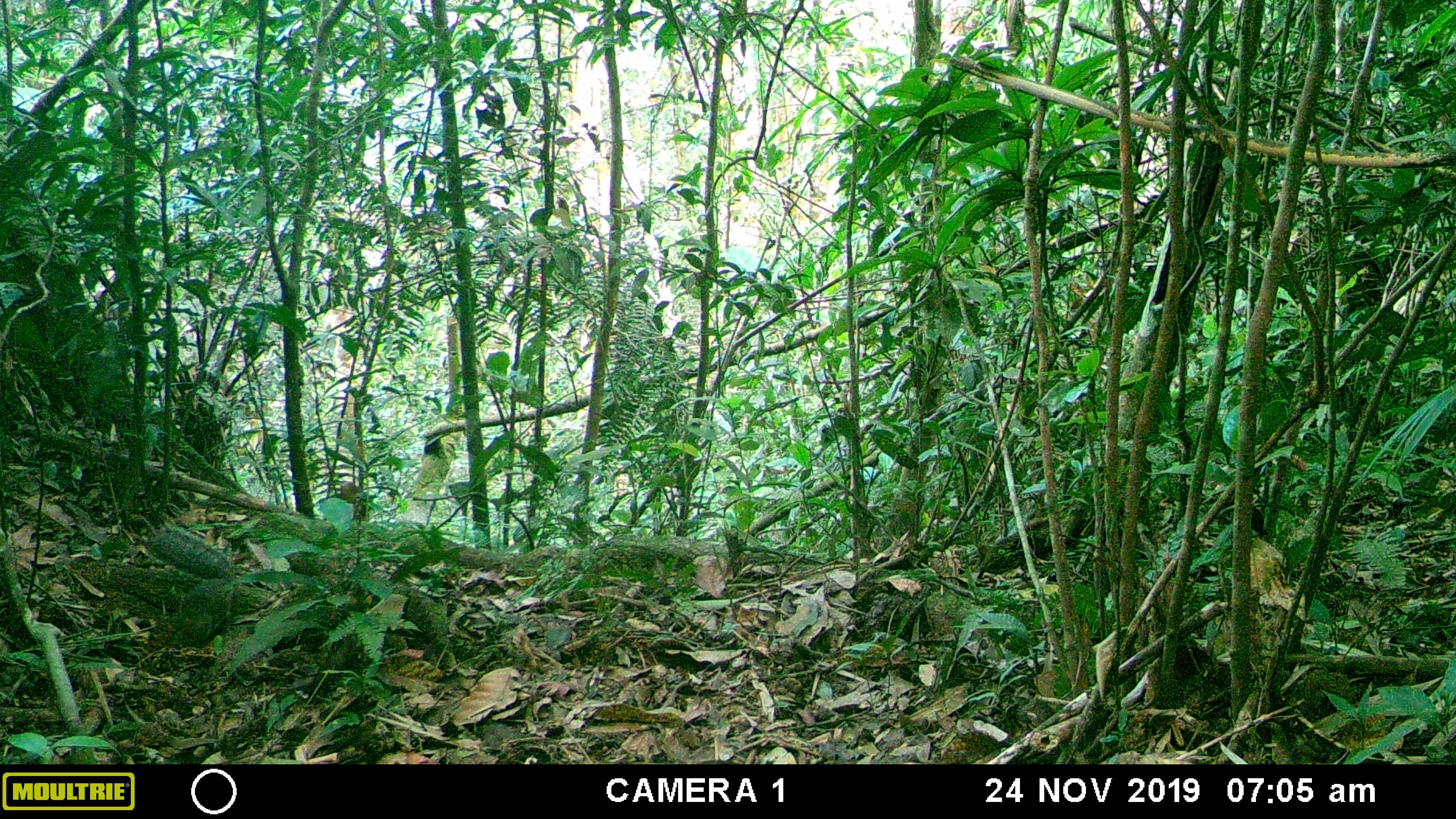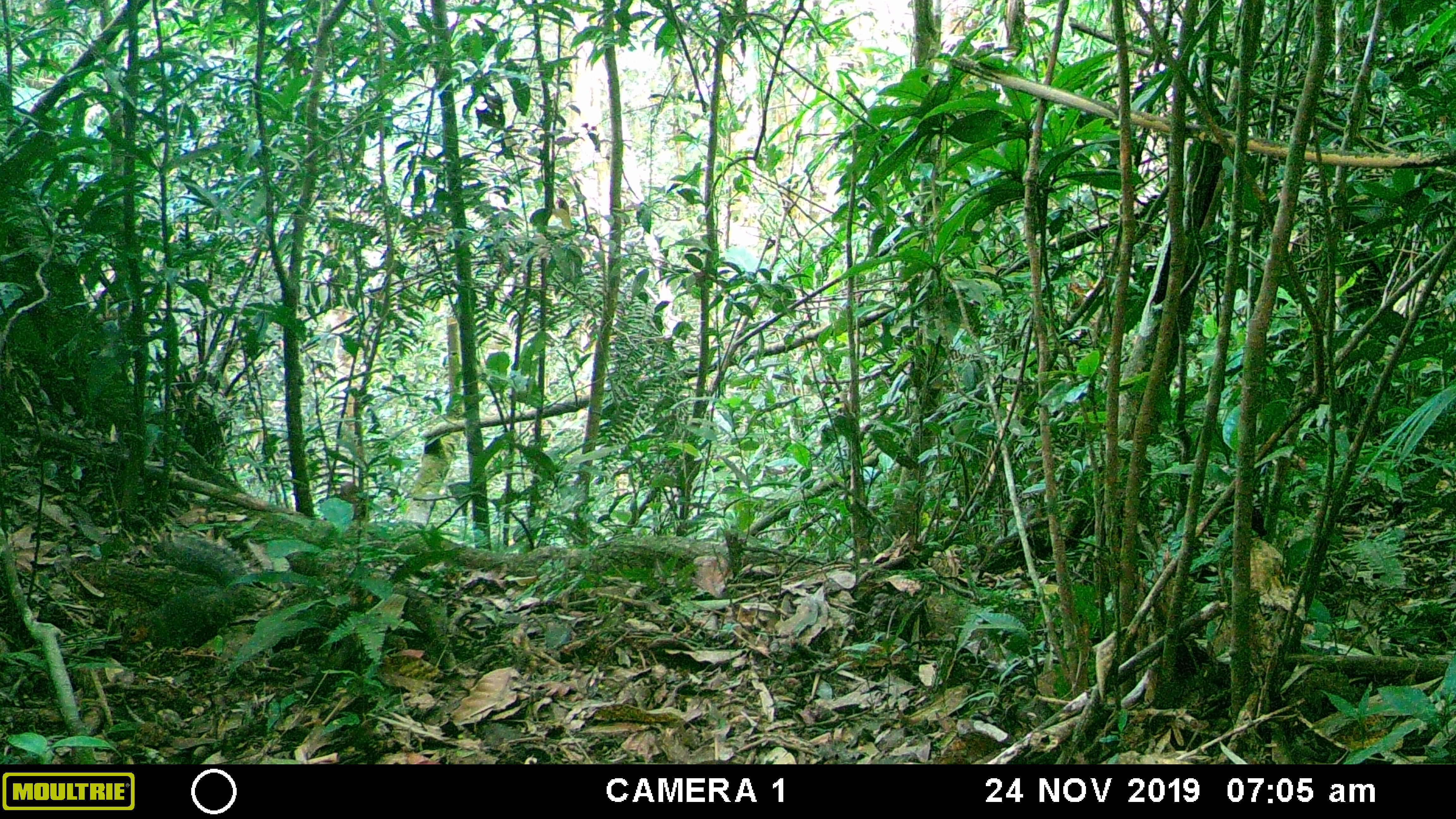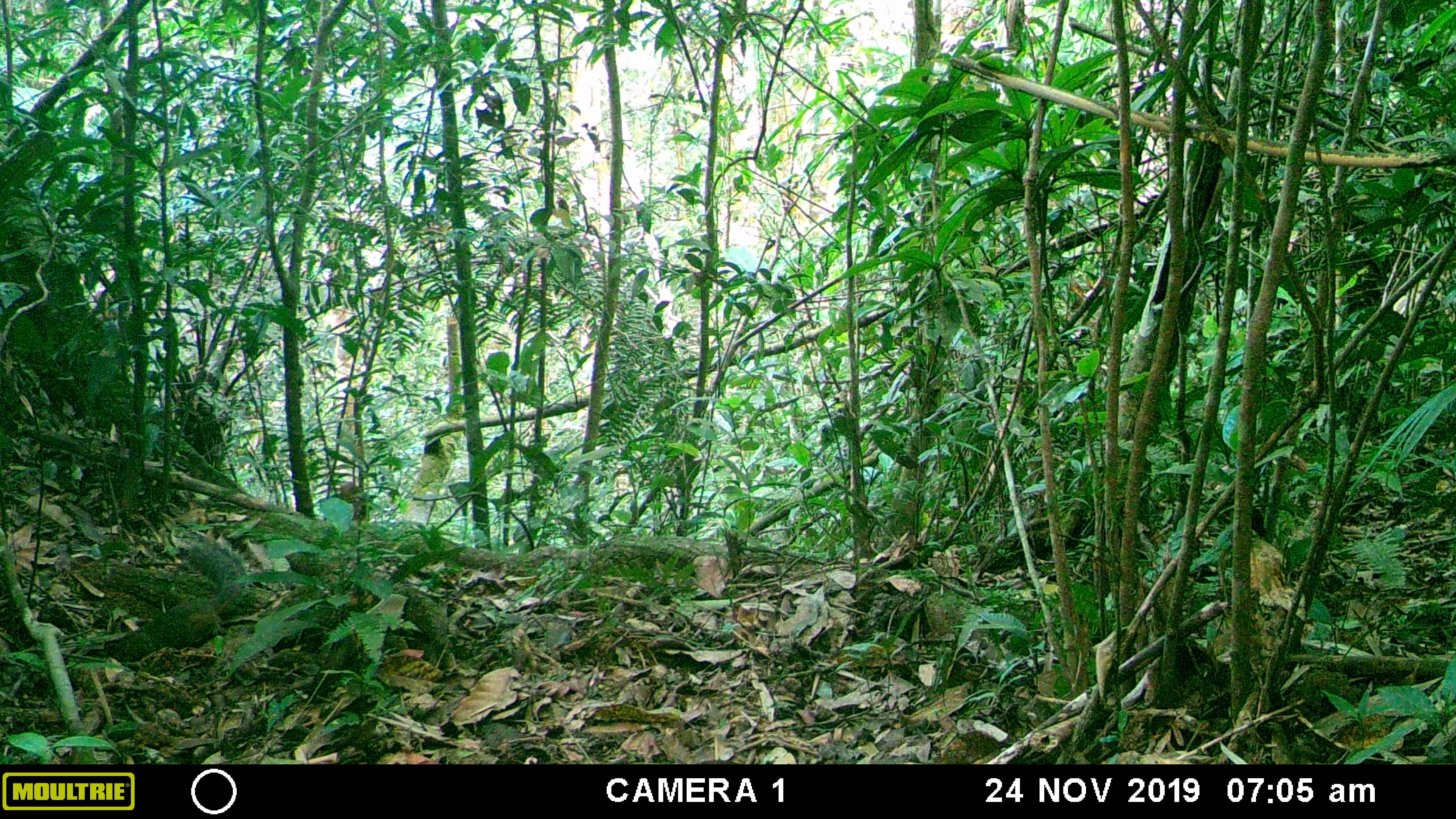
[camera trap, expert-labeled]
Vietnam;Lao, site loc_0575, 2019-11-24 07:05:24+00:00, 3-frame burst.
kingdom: Animalia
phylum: Chordata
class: Mammalia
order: Rodentia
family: Sciuridae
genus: Dremomys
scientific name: Dremomys rufigenis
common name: red-cheeked squirrel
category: red cheeked squirrel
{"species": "red cheeked squirrel (red-cheeked squirrel) (Dremomys rufigenis)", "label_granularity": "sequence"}